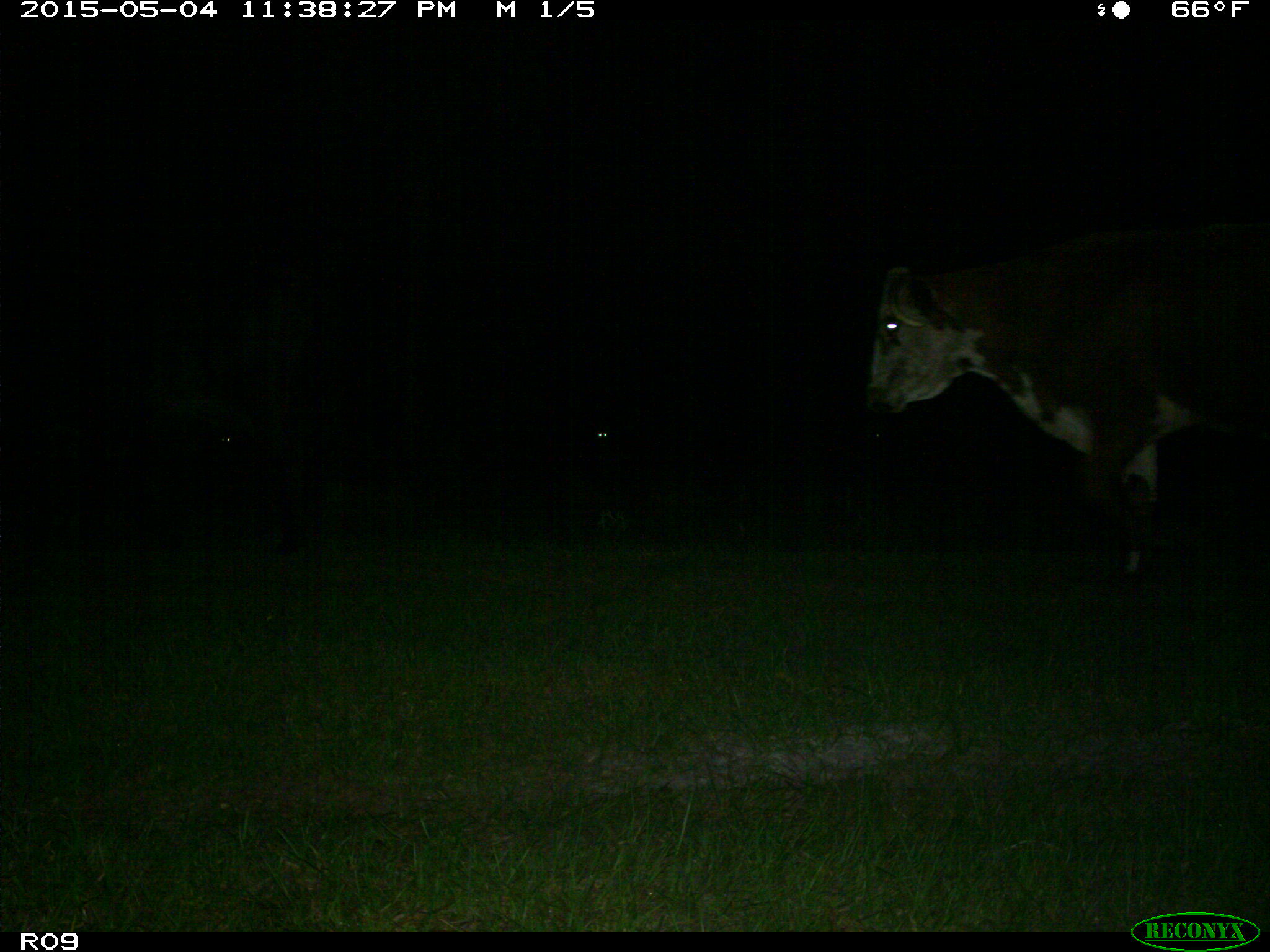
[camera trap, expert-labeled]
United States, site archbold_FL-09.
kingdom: Animalia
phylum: Chordata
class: Mammalia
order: Artiodactyla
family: Bovidae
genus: Bos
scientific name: Bos taurus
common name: domestic cow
Bos taurus (domestic cow).